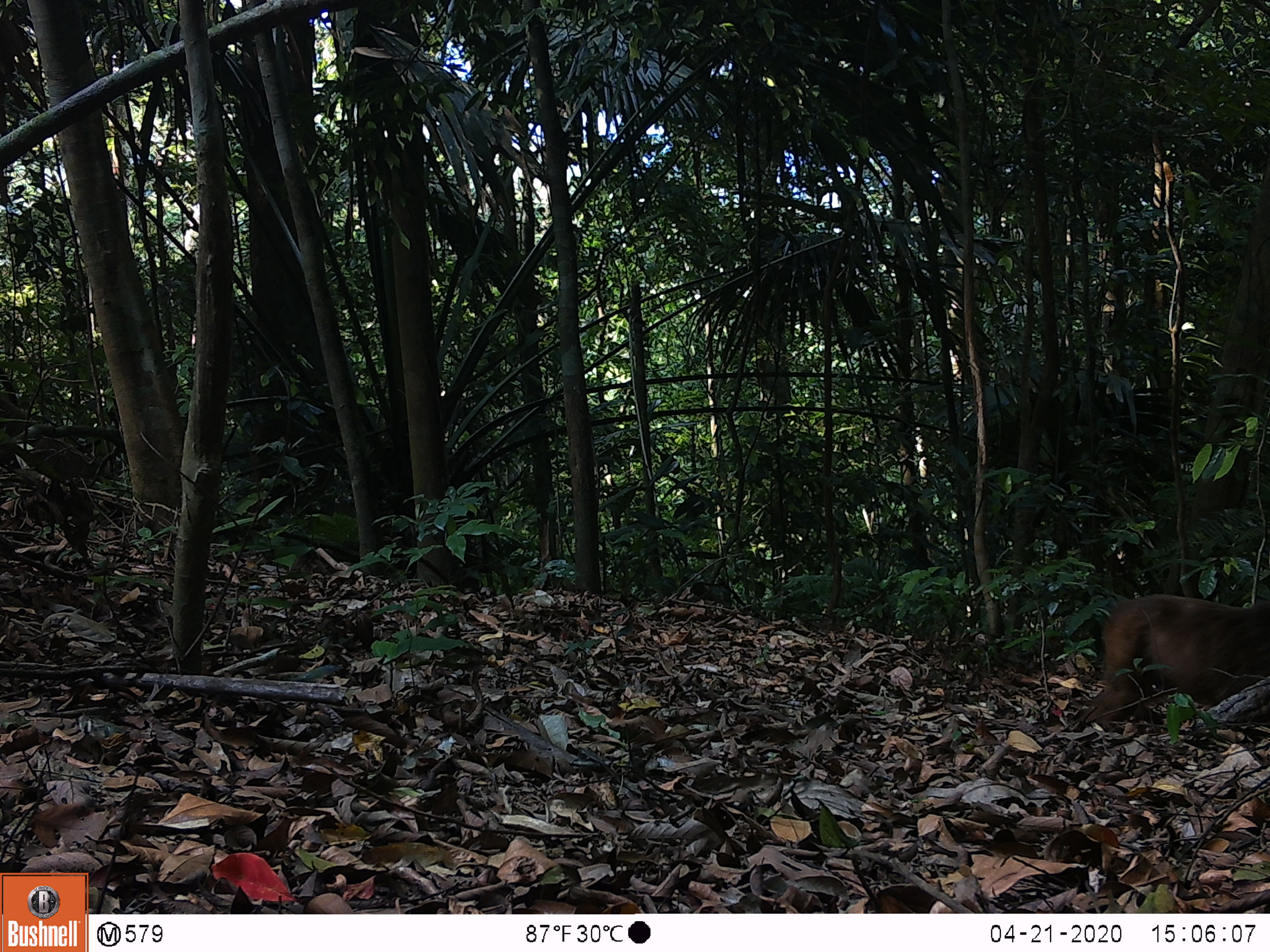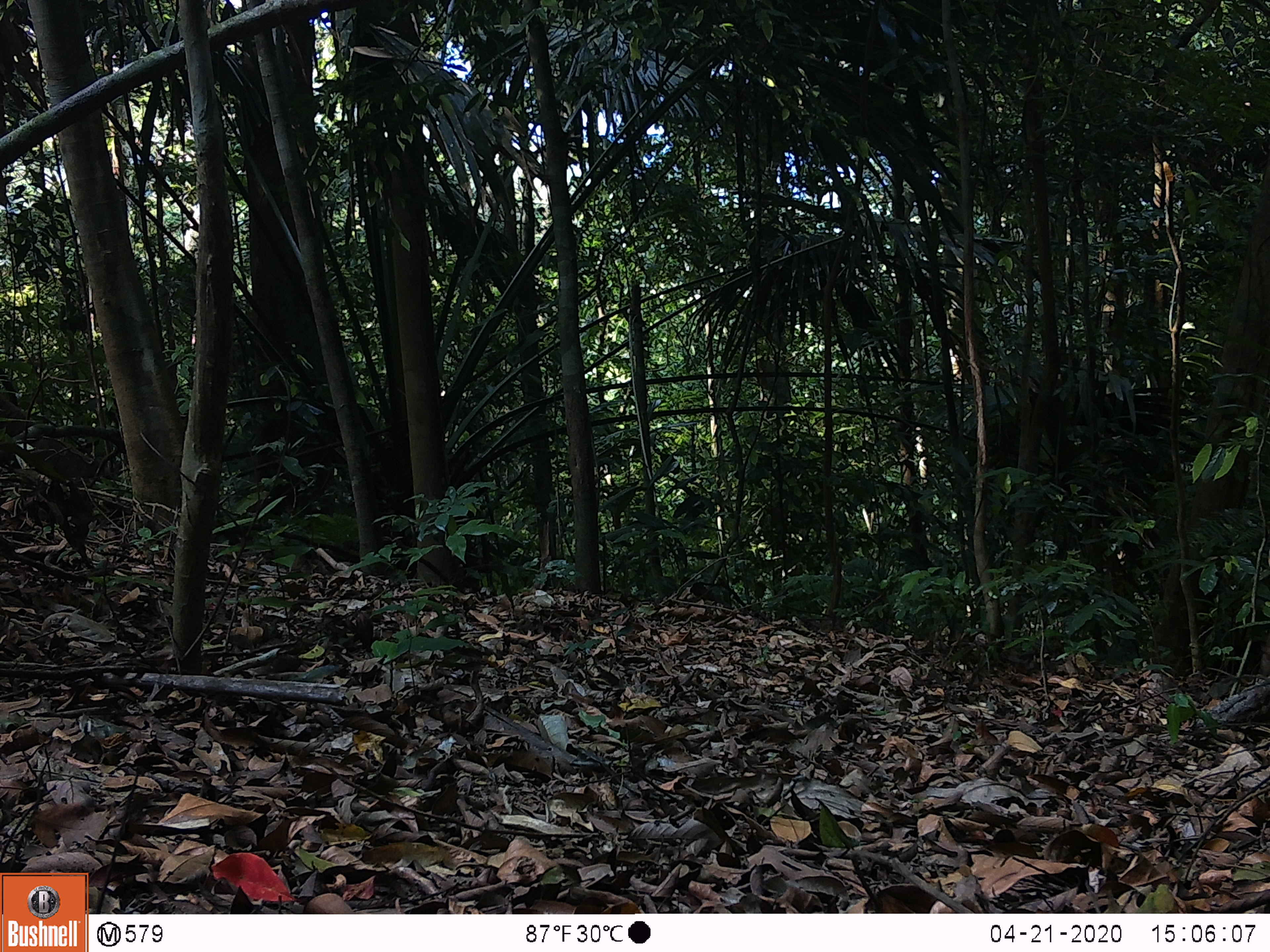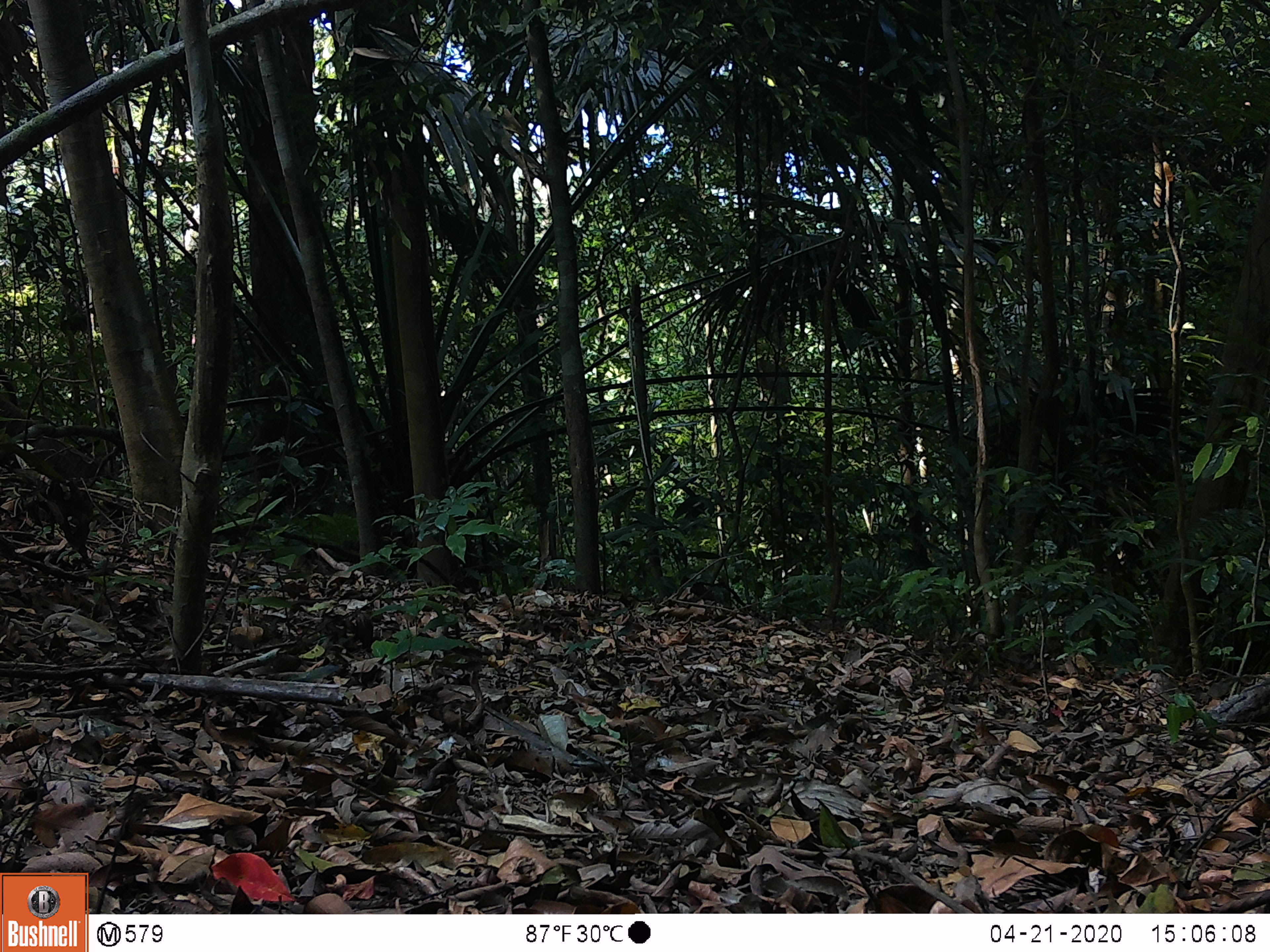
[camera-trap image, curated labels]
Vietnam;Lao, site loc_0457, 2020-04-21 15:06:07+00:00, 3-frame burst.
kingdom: Animalia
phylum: Chordata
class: Mammalia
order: Primates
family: Cercopithecidae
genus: Macaca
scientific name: Macaca arctoides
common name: stump-tailed macaque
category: stump tailed macaque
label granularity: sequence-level